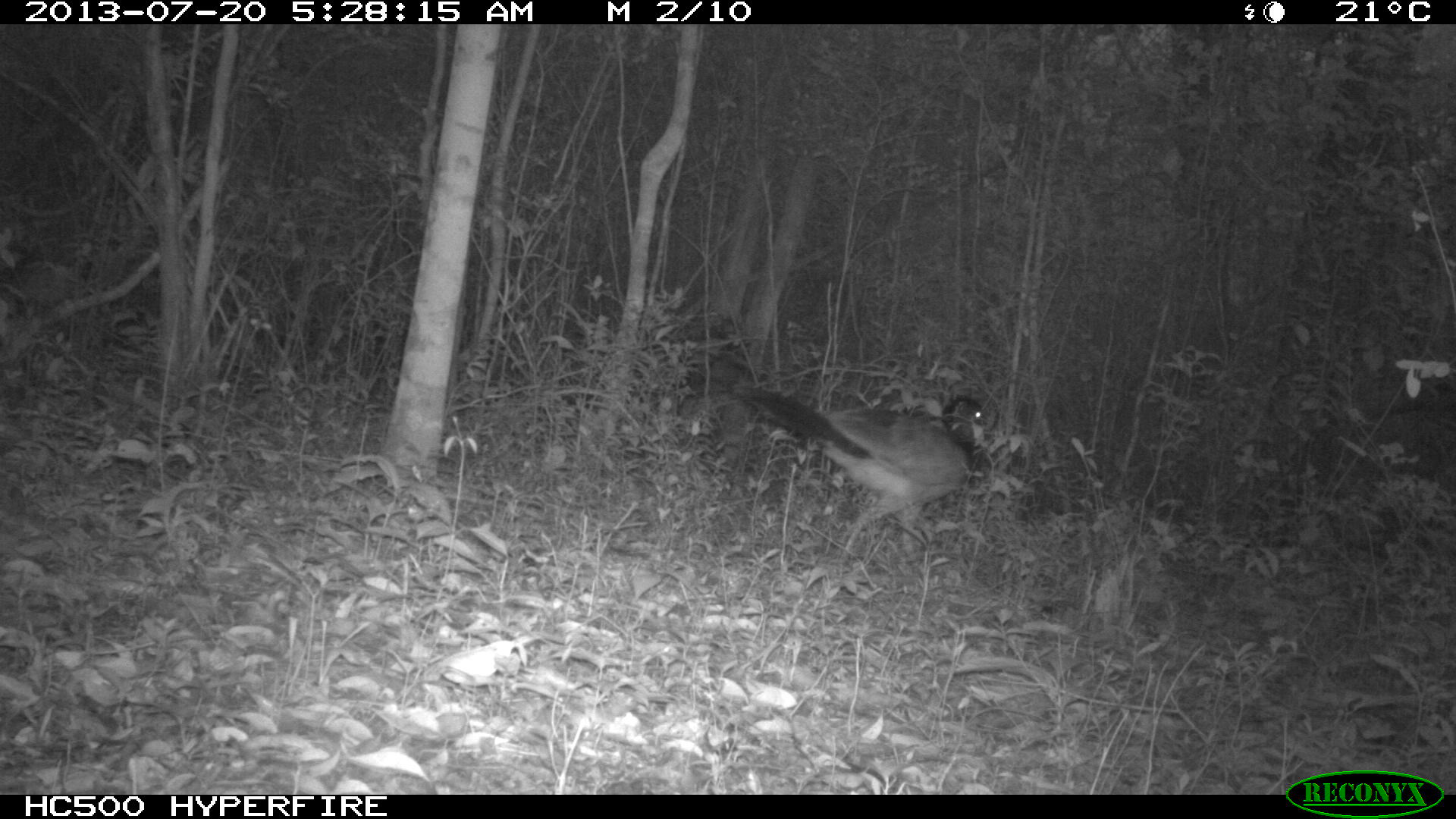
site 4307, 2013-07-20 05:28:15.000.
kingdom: Animalia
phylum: Chordata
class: Aves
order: Galliformes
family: Cracidae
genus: Crax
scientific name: Crax rubra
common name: great curassow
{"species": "Crax rubra (great curassow)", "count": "1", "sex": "female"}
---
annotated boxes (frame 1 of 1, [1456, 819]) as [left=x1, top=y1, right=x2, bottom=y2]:
crax rubra: [left=731, top=387, right=992, bottom=578]